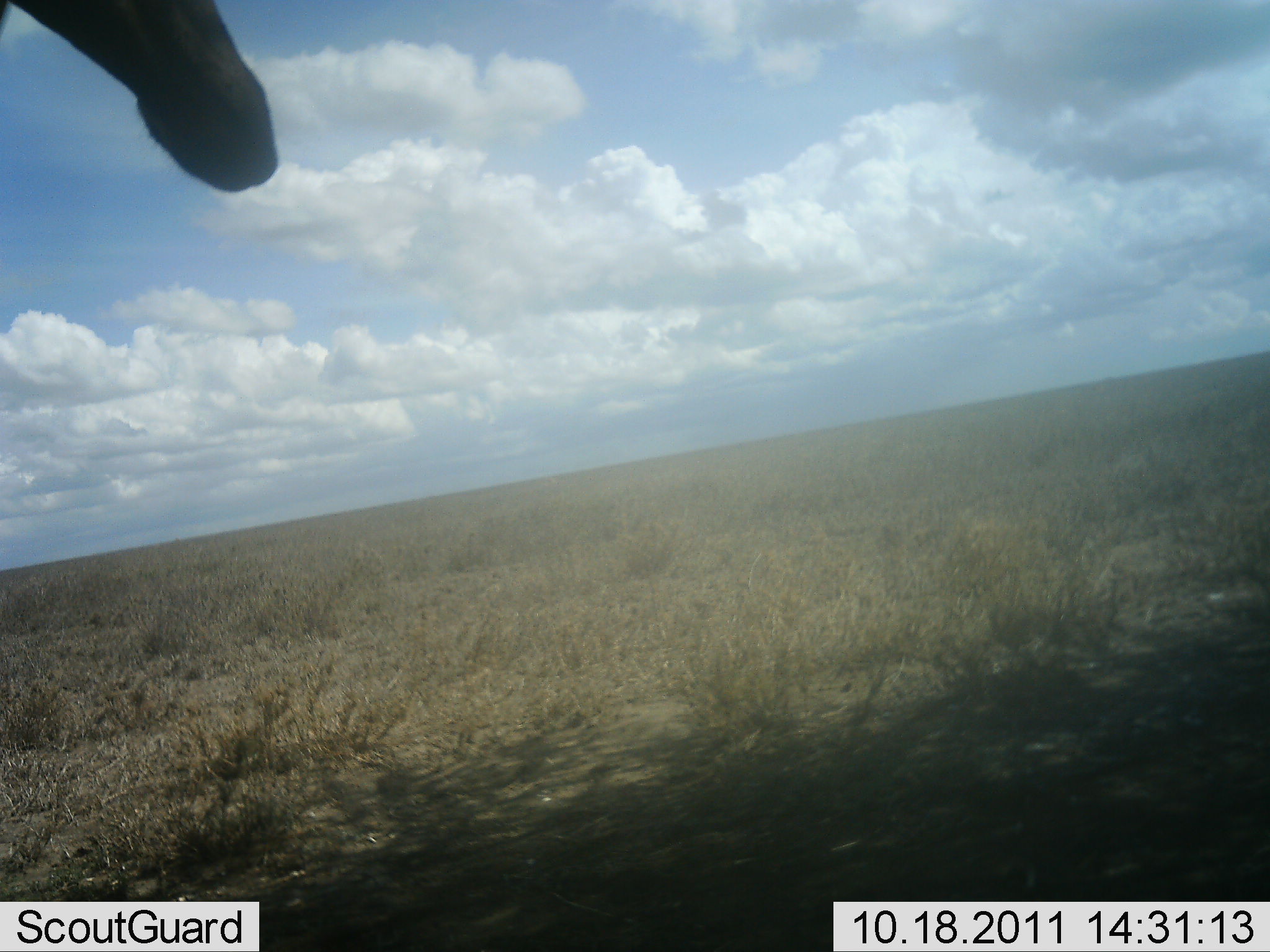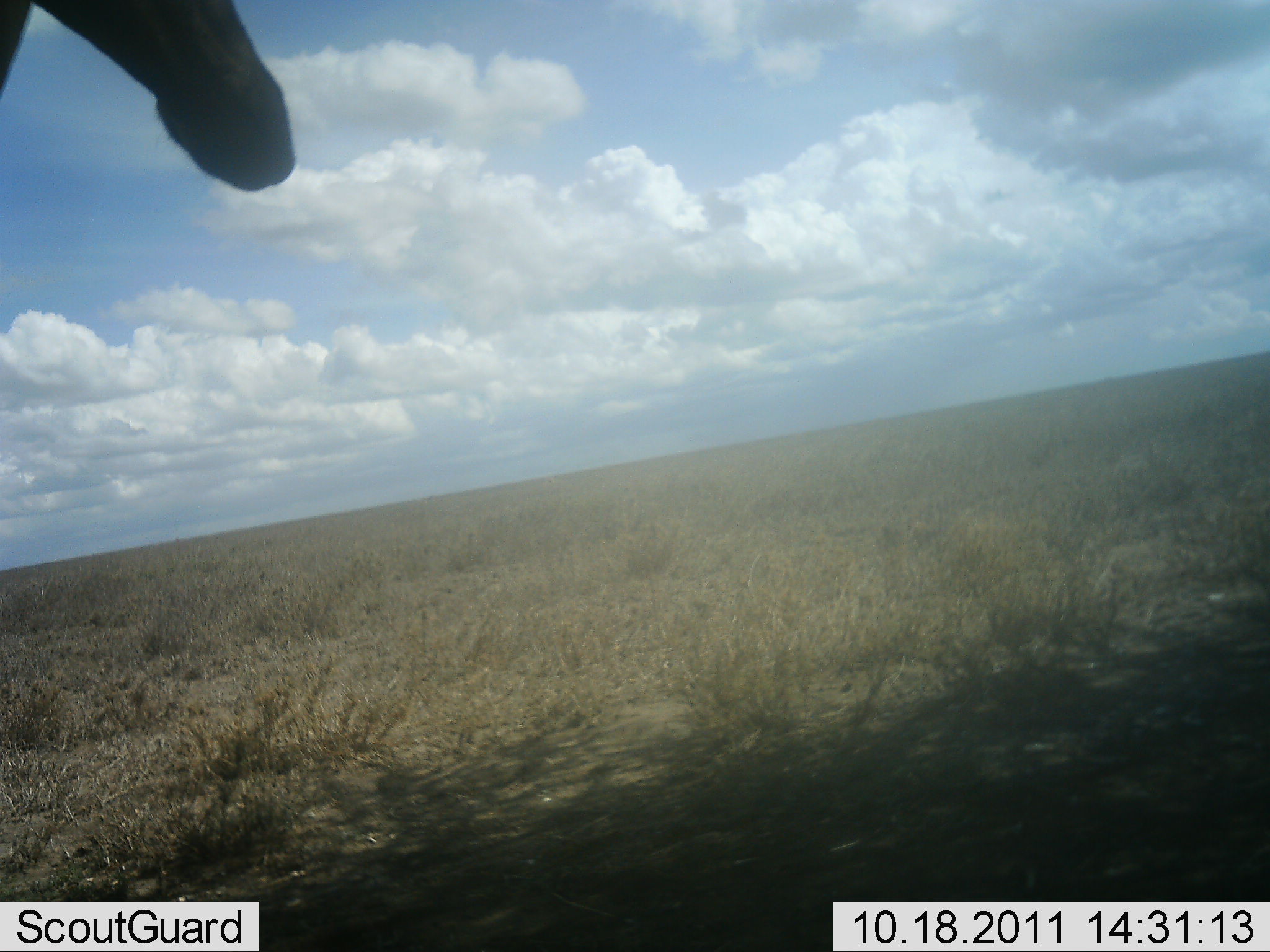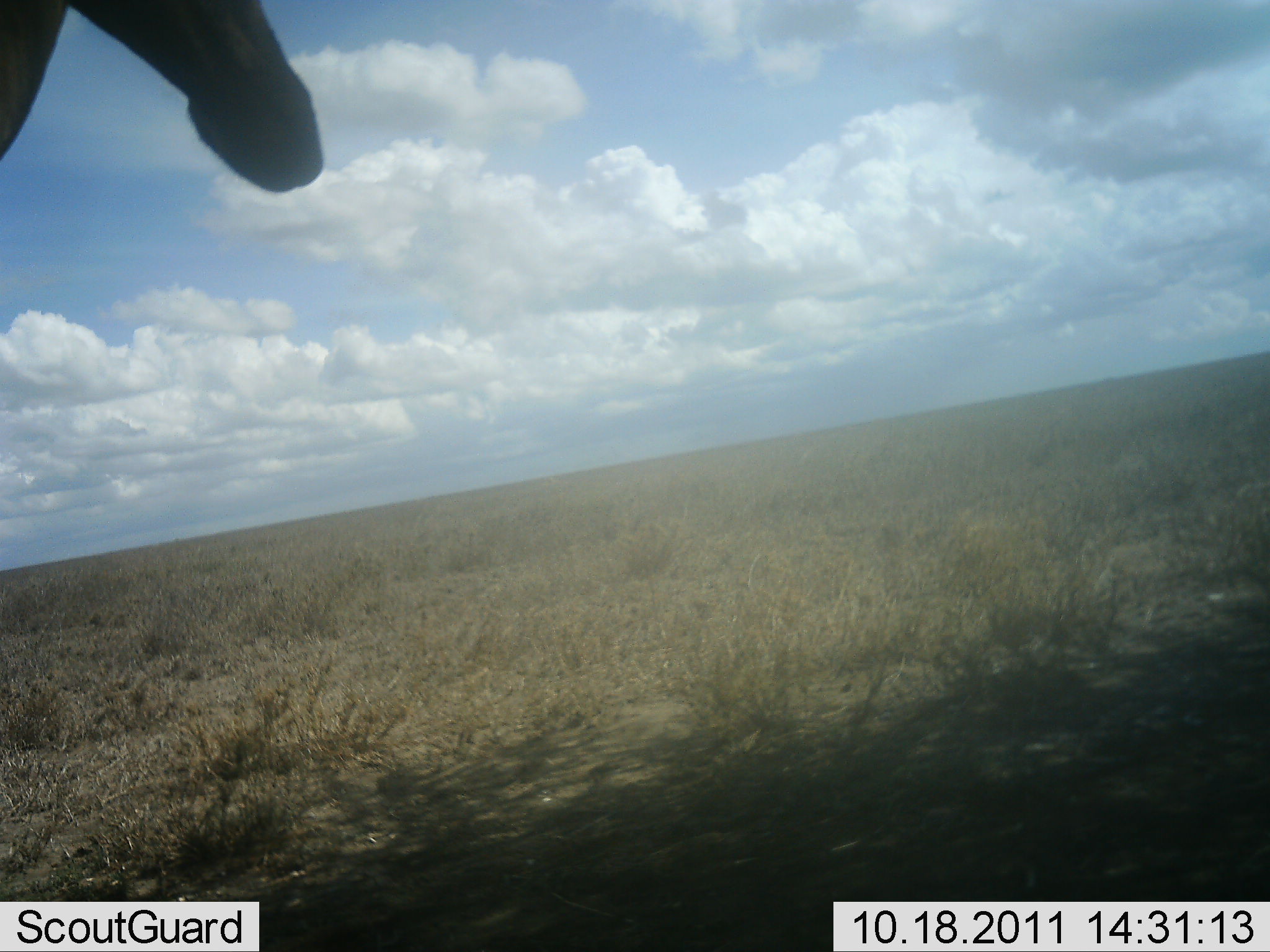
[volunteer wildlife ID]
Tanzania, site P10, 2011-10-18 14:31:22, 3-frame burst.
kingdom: Animalia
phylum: Chordata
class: Mammalia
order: Artiodactyla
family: Giraffidae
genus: Giraffa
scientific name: Giraffa camelopardalis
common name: giraffe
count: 1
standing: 50%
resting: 12%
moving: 38%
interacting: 0%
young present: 0%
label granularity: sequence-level